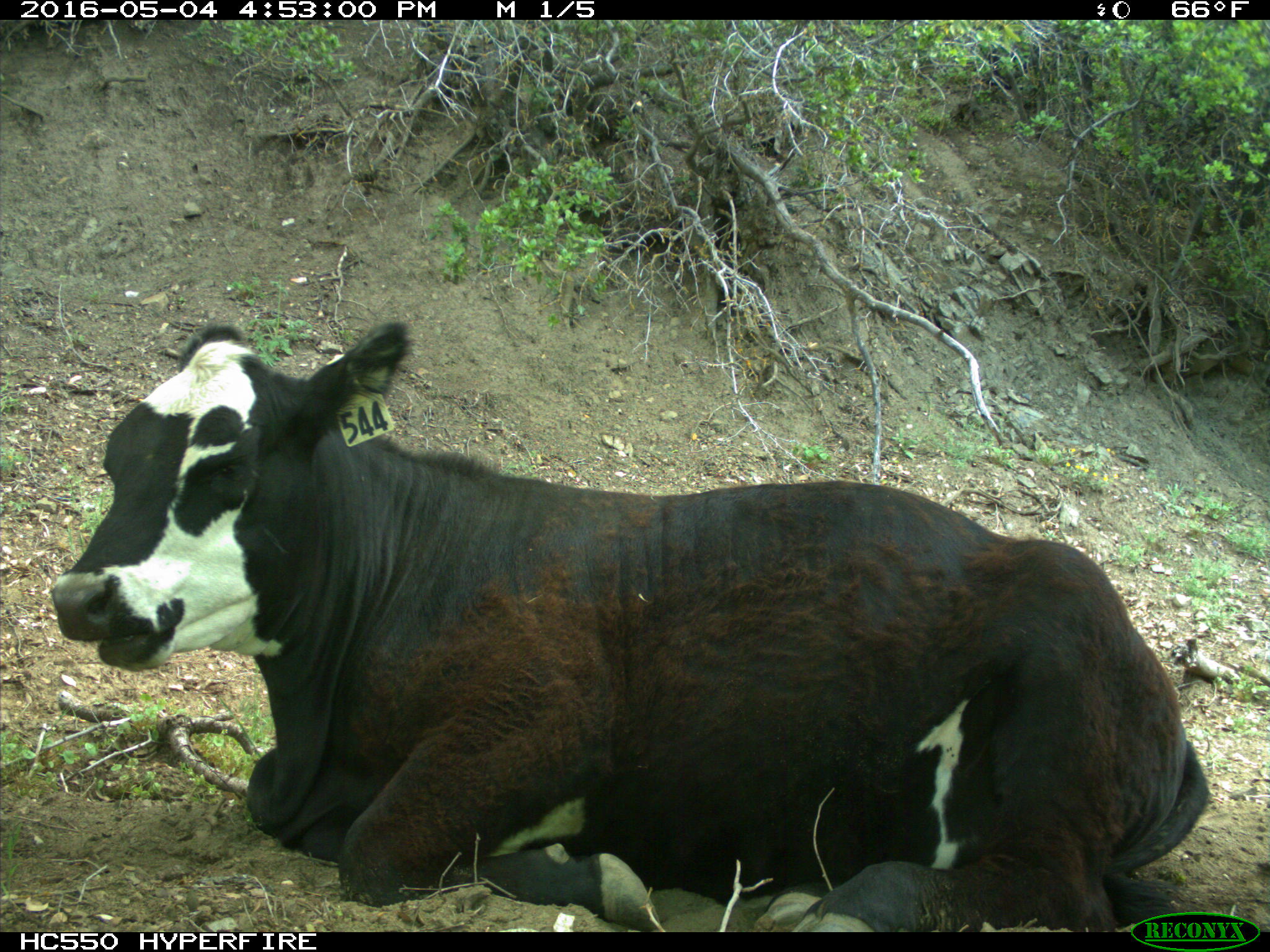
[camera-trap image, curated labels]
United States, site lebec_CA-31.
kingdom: Animalia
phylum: Chordata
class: Mammalia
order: Artiodactyla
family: Bovidae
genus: Bos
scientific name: Bos taurus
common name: domestic cow